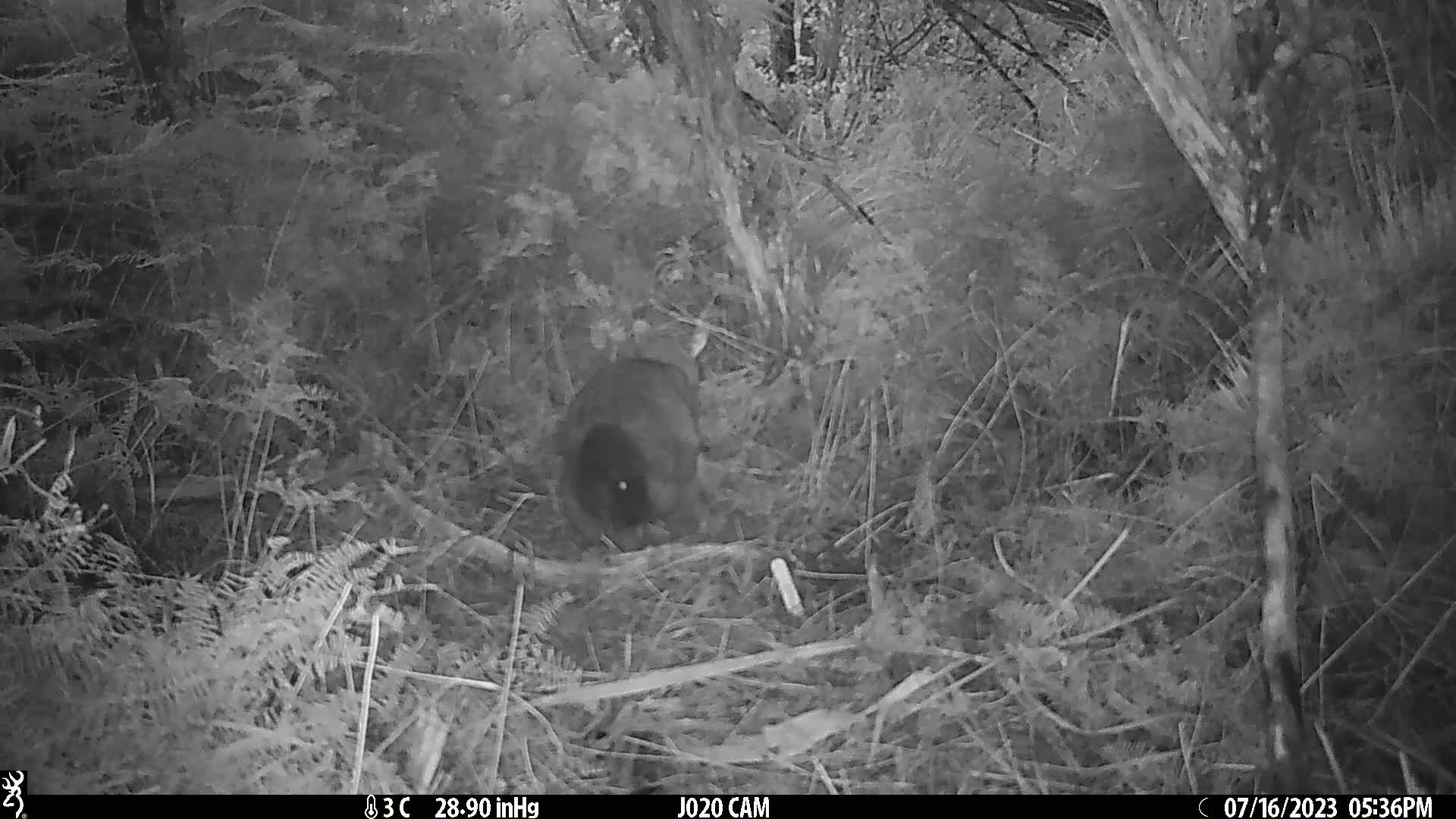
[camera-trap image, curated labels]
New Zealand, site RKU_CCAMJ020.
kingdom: Animalia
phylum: Chordata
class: Mammalia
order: Diprotodontia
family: Phalangeridae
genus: Trichosurus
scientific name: Trichosurus vulpecula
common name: common brushtail possum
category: possum